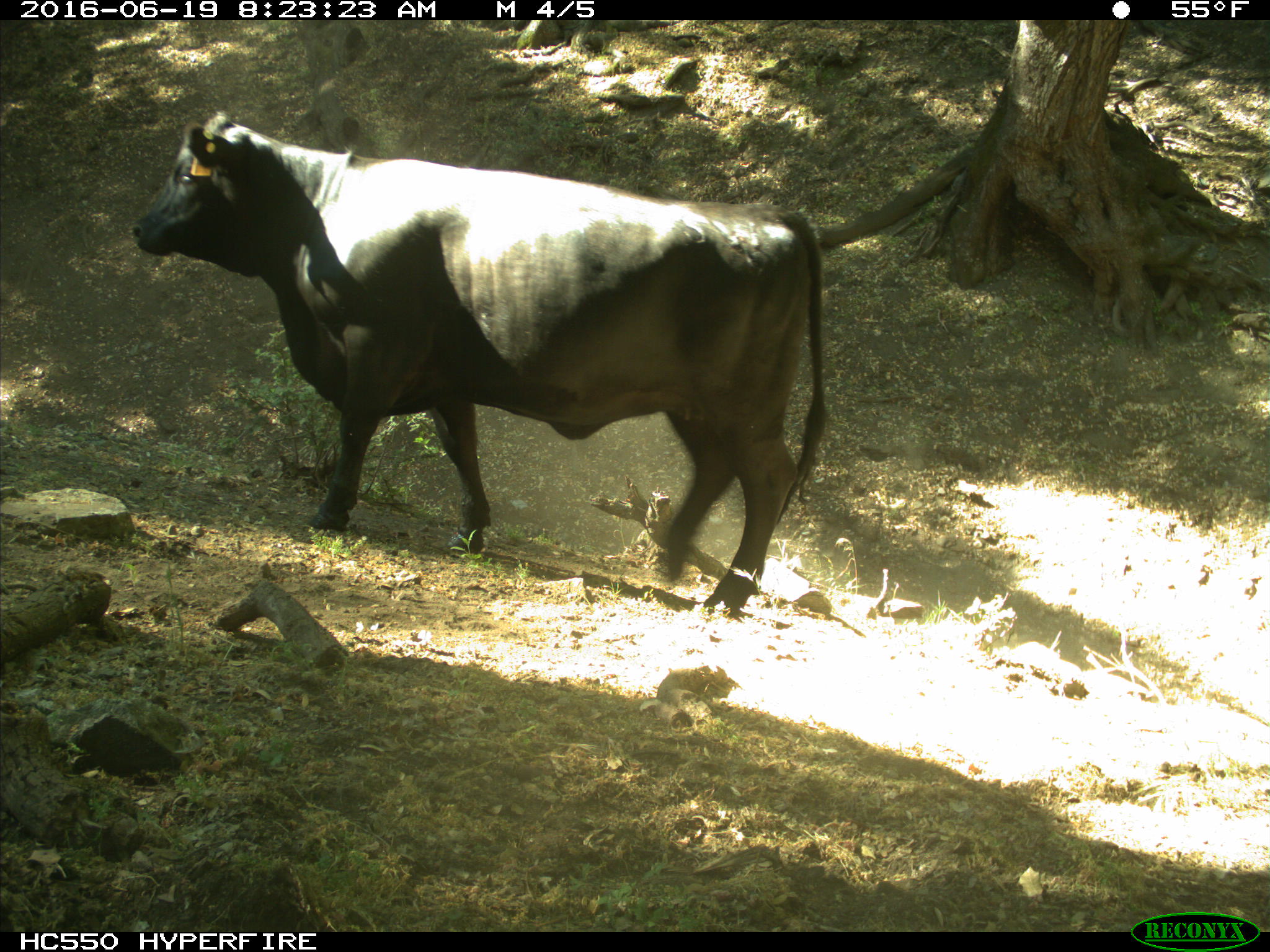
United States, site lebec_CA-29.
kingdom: Animalia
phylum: Chordata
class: Mammalia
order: Artiodactyla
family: Bovidae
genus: Bos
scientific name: Bos taurus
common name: domestic cow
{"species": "Bos taurus (domestic cow)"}